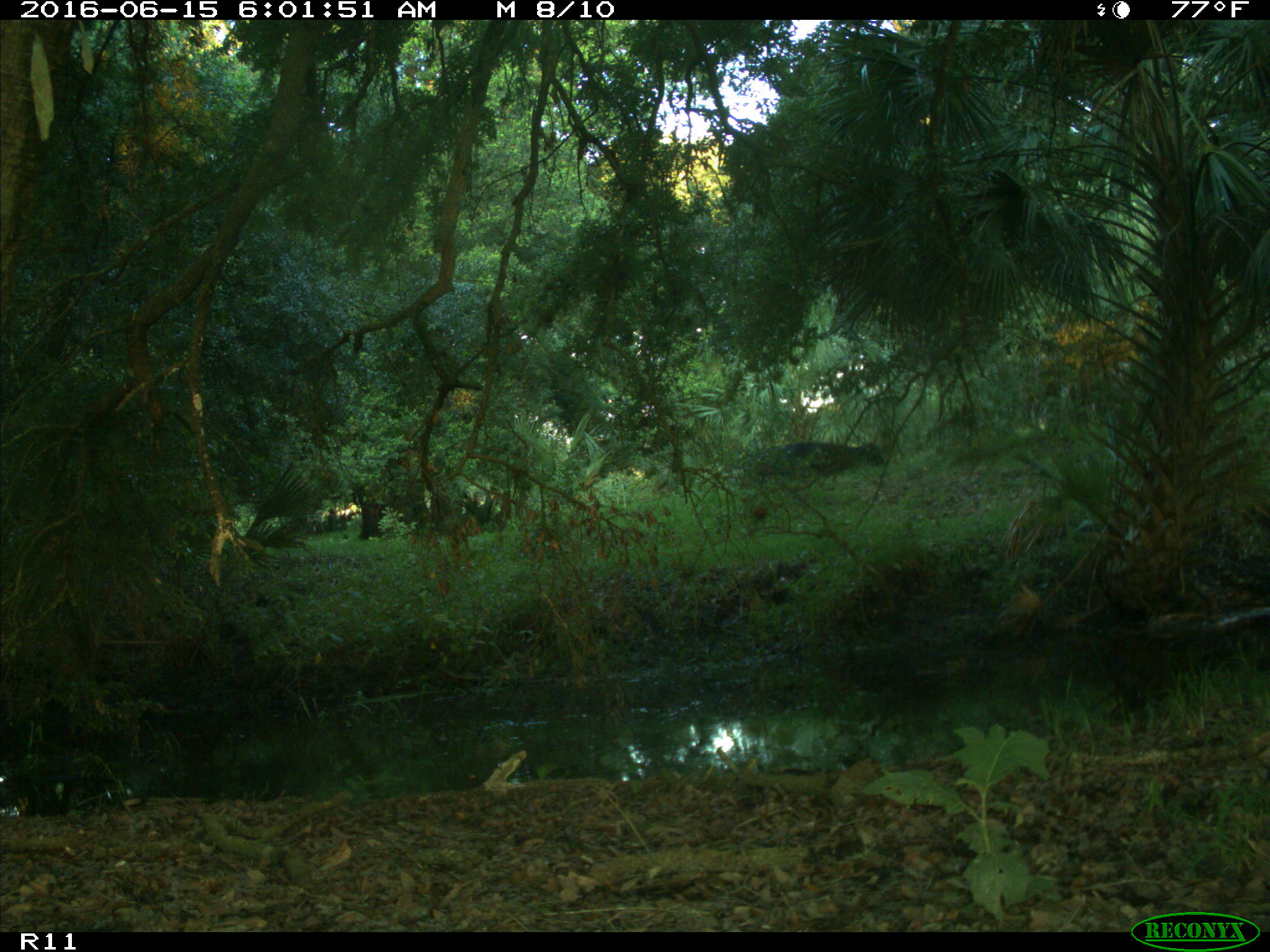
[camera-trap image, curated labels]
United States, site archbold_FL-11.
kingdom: Animalia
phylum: Chordata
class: Mammalia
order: Artiodactyla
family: Bovidae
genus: Bos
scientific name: Bos taurus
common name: domestic cow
Bos taurus (domestic cow).